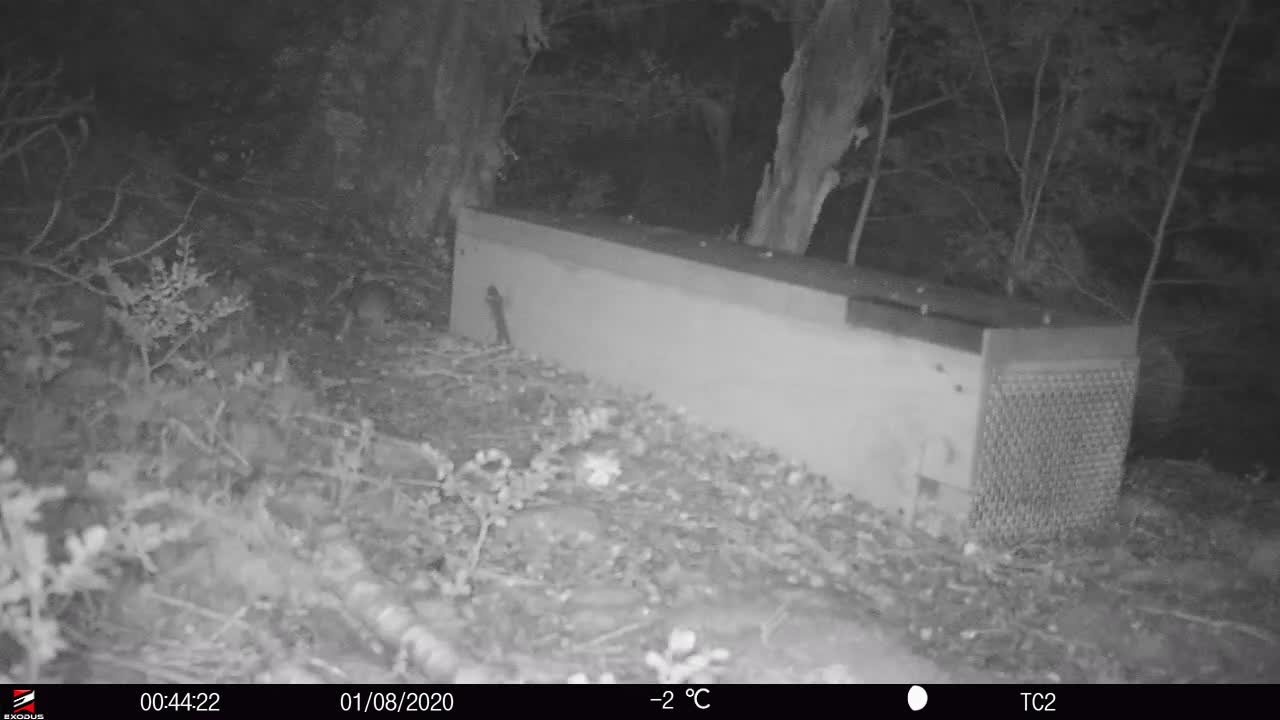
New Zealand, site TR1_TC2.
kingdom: Animalia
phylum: Chordata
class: Mammalia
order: Rodentia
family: Muridae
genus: Rattus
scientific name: Rattus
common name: rat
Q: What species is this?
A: Rat (Rattus).